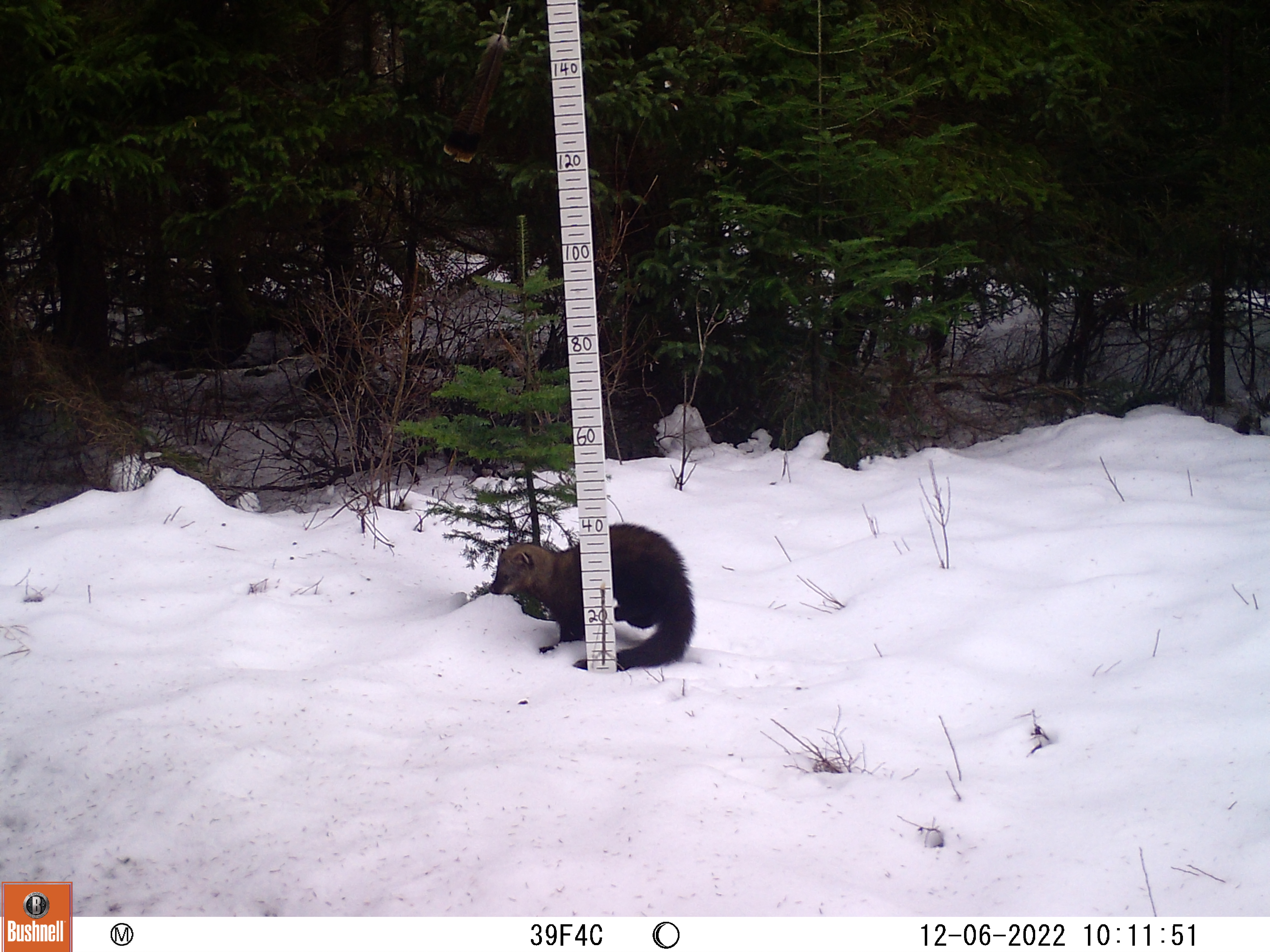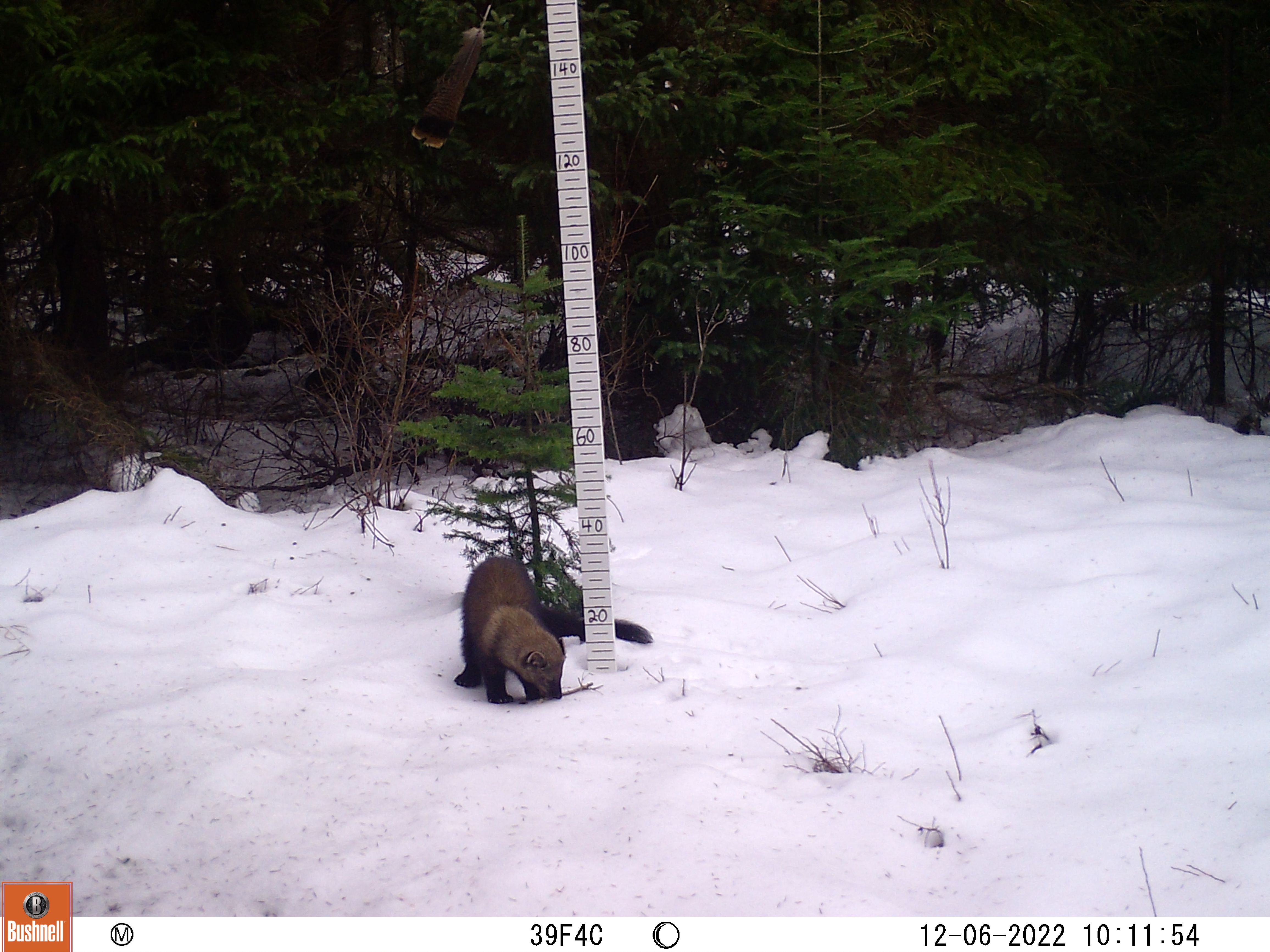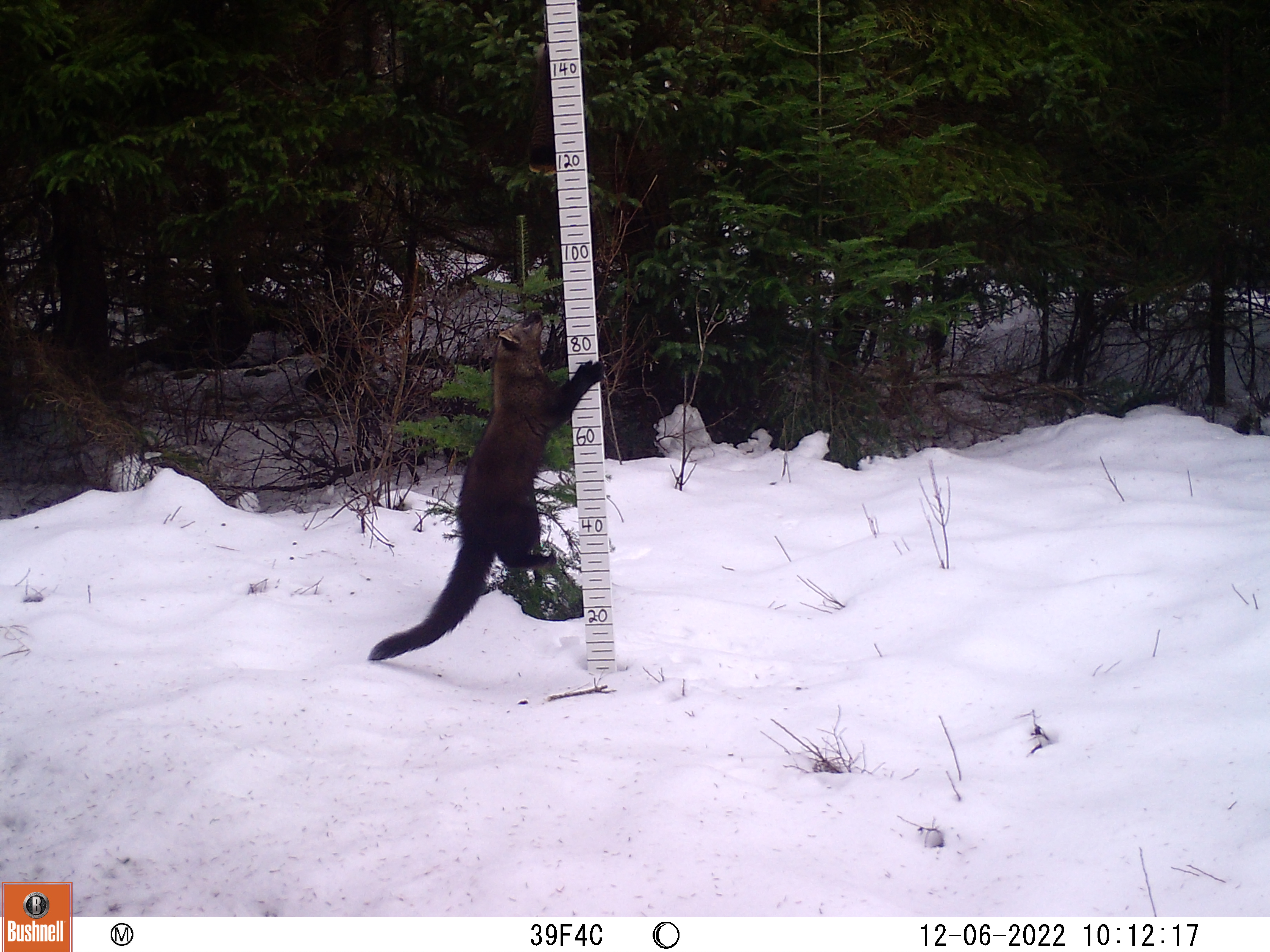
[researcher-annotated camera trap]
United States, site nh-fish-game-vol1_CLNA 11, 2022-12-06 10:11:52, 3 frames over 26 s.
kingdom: Animalia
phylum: Chordata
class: Mammalia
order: Carnivora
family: Mustelidae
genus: Pekania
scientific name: Pekania pennanti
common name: fisher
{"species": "fisher (Pekania pennanti)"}